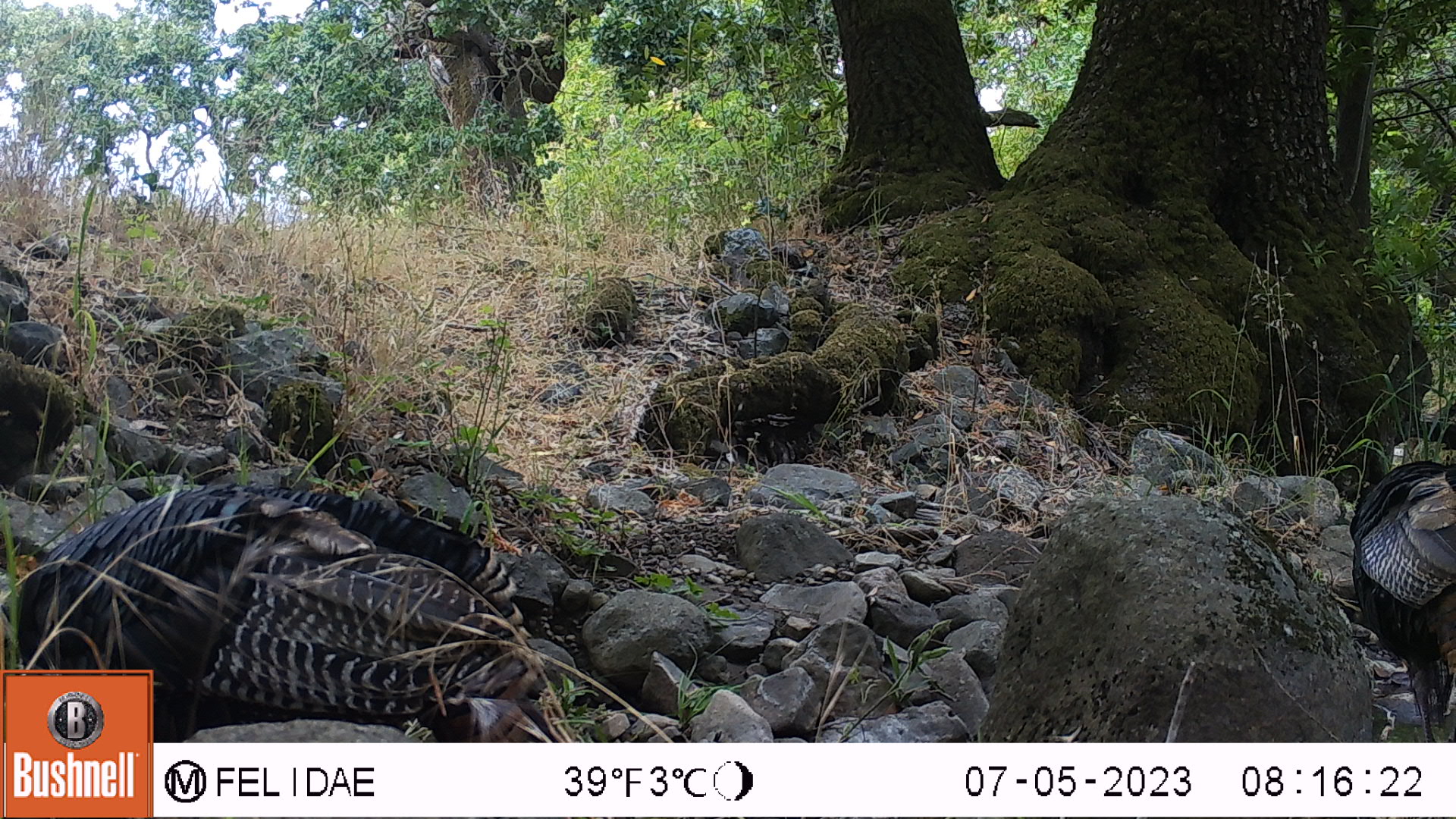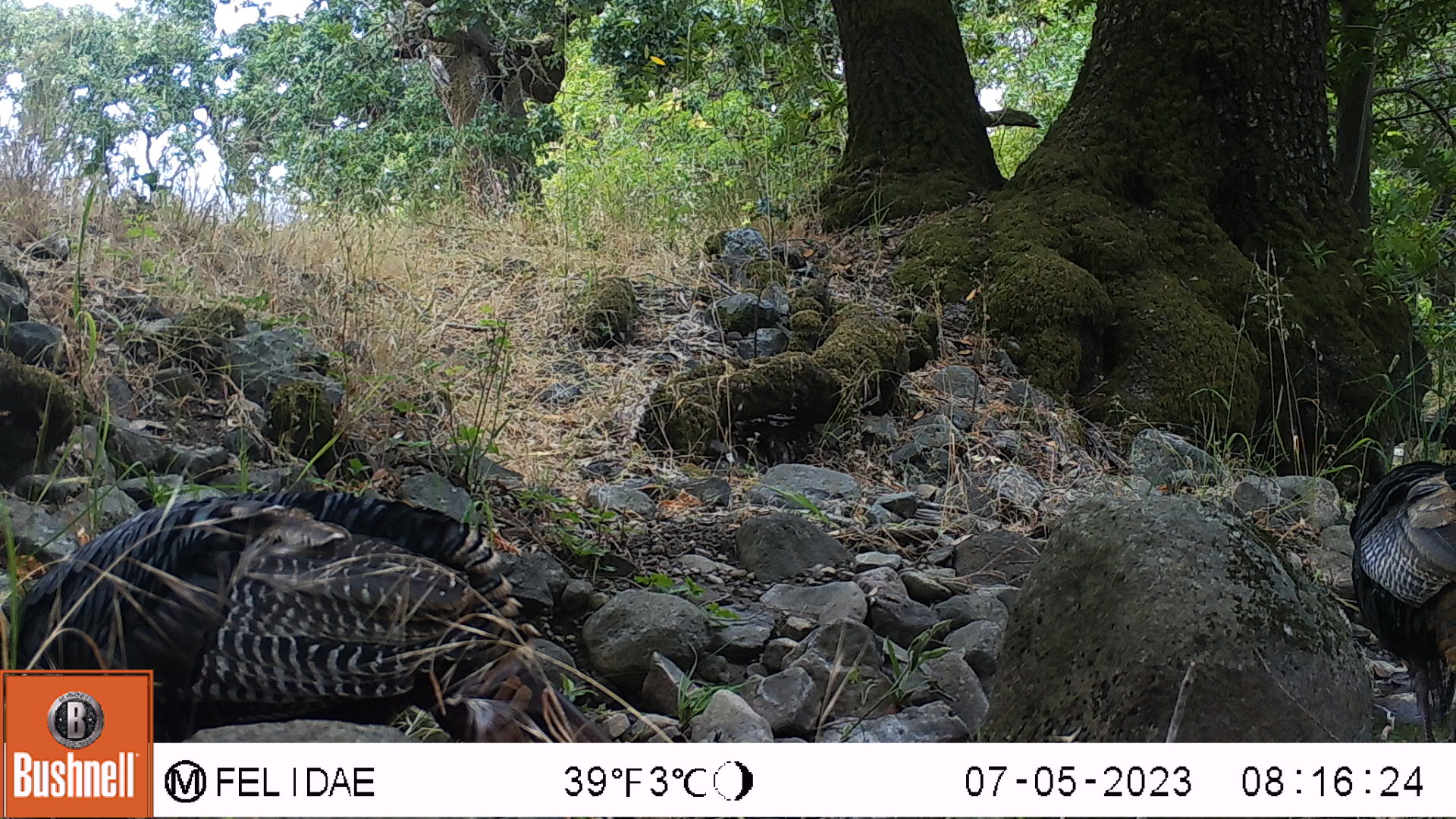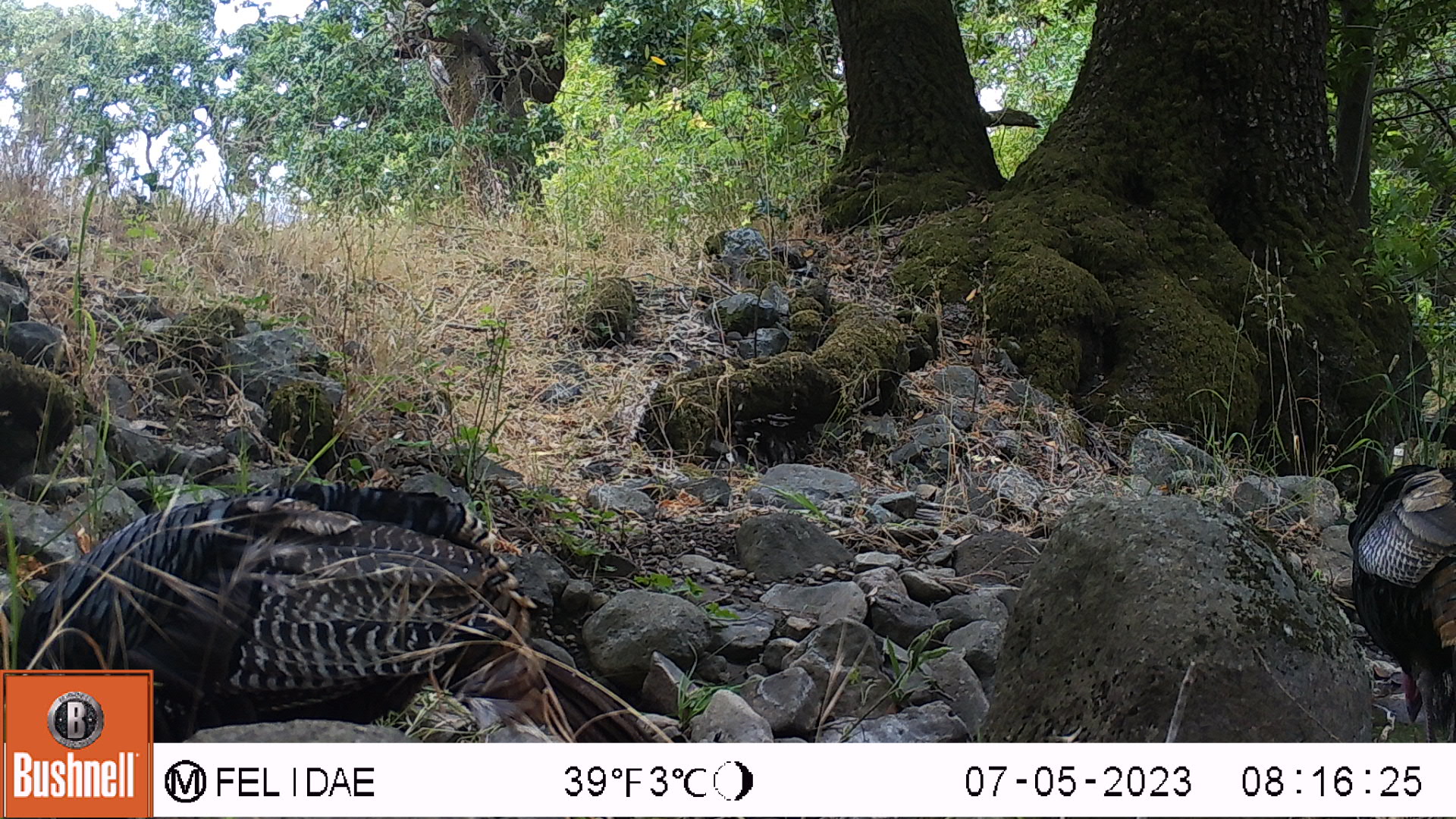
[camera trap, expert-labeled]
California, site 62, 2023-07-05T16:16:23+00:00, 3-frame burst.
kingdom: Animalia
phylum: Chordata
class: Aves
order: Galliformes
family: Phasianidae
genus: Meleagris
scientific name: Meleagris gallopavo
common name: turkey